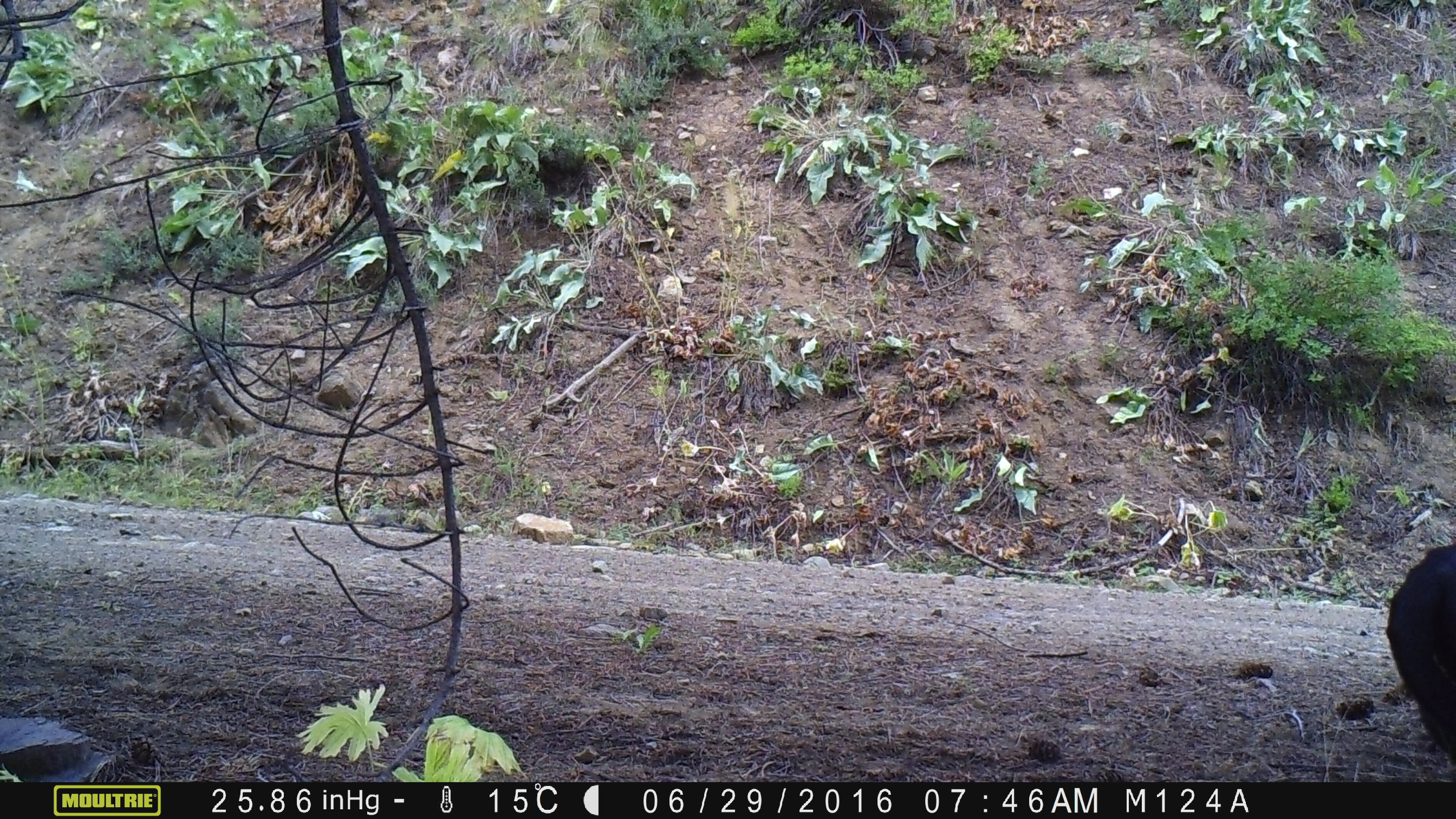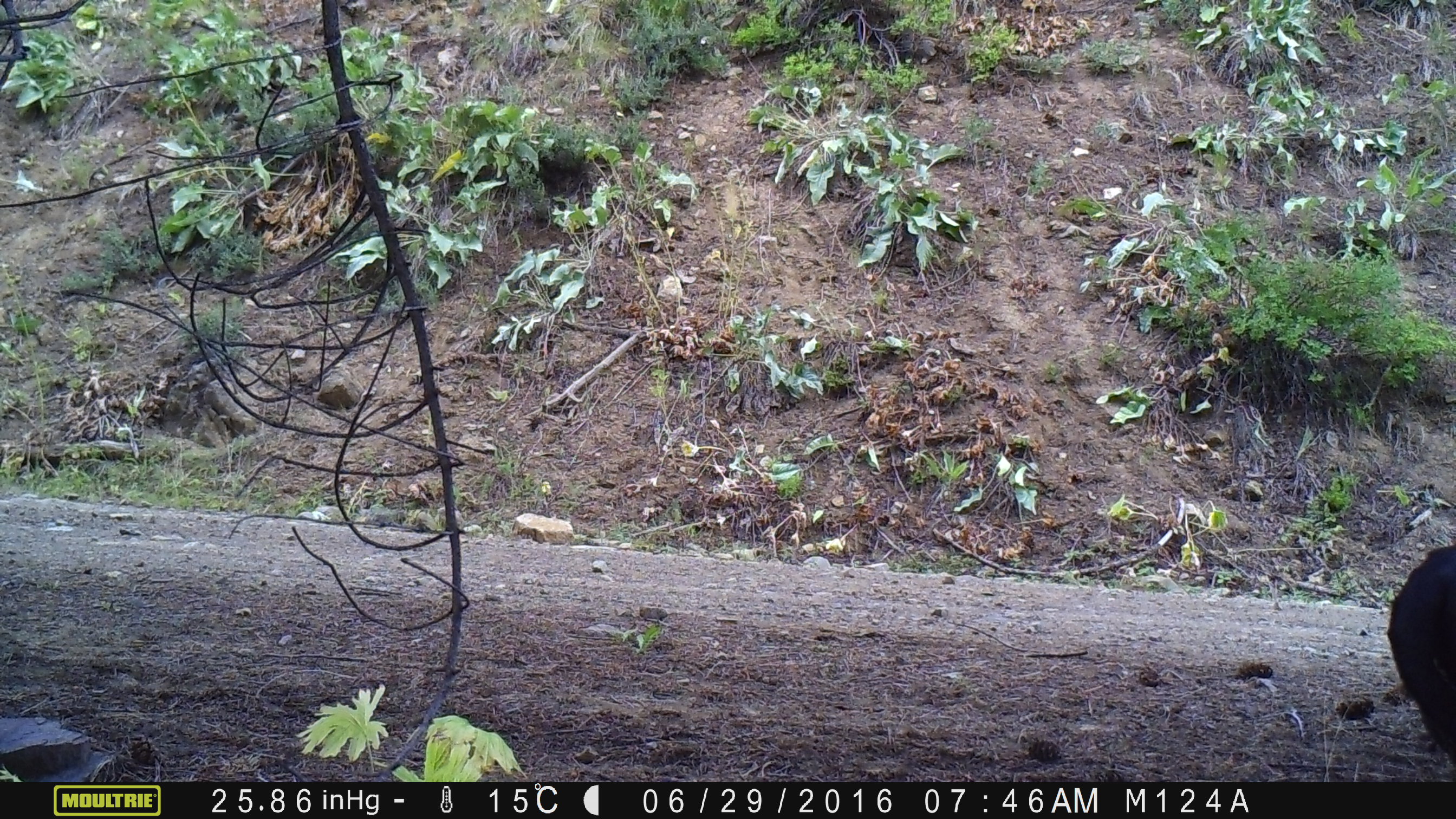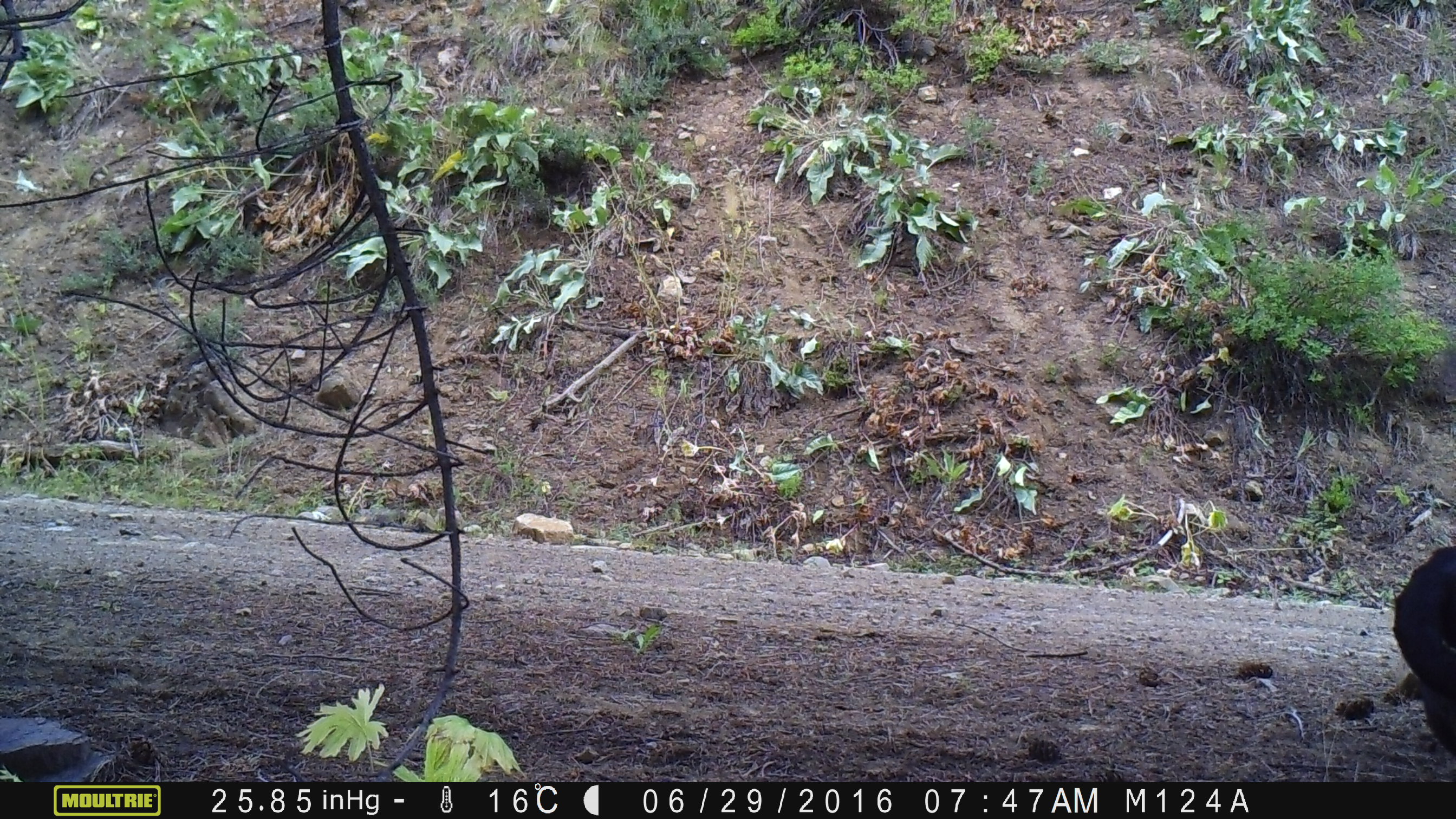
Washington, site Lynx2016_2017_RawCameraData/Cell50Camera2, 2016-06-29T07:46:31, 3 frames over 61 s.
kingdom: Animalia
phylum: Chordata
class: Mammalia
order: Artiodactyla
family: Bovidae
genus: Bos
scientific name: Bos taurus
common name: domestic cattle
Domestic cattle (Bos taurus). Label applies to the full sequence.